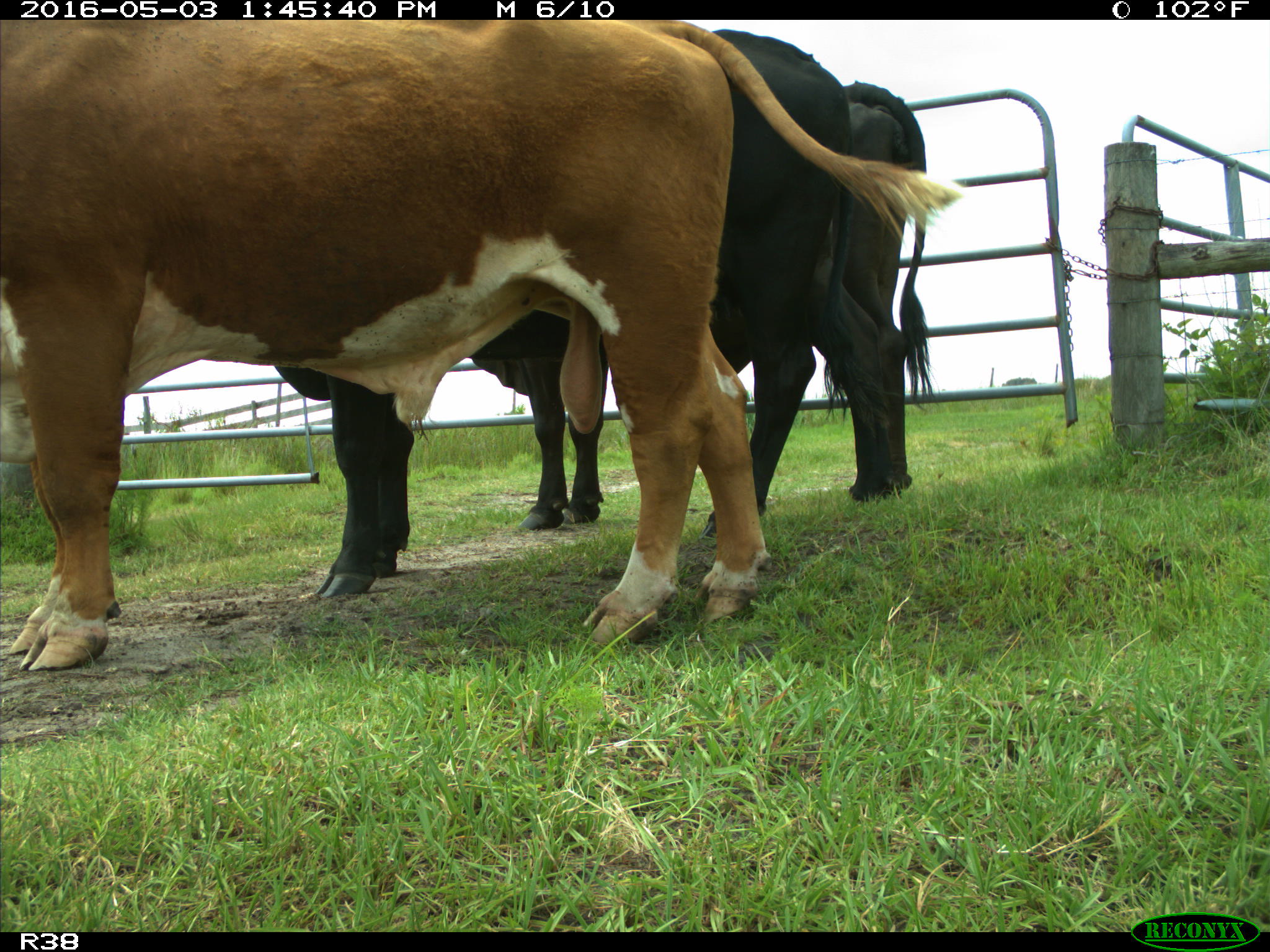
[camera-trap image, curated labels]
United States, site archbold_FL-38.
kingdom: Animalia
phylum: Chordata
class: Mammalia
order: Artiodactyla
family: Bovidae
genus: Bos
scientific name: Bos taurus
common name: domestic cow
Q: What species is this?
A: Bos taurus (domestic cow).